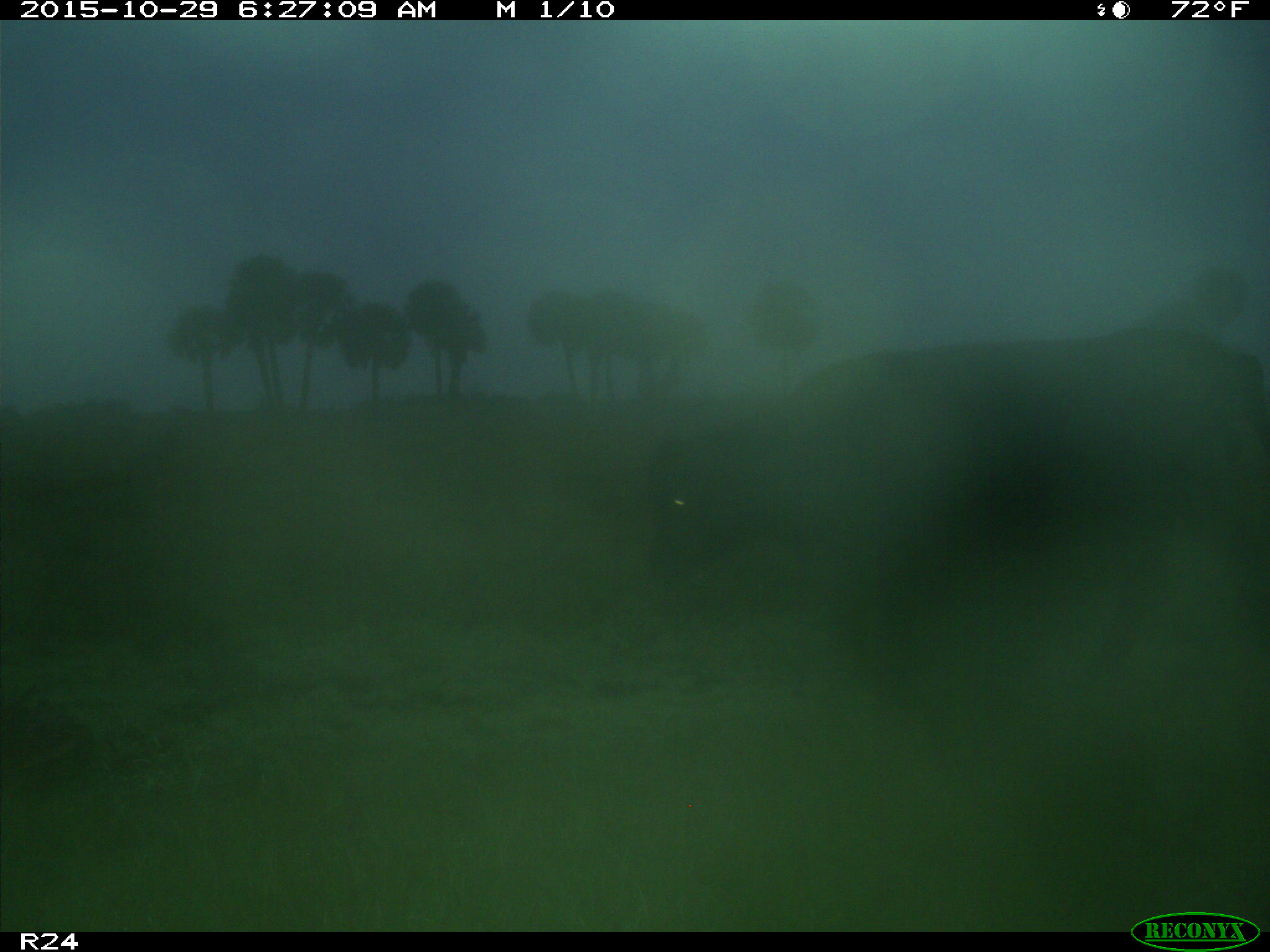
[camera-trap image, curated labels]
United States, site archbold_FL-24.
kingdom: Animalia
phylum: Chordata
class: Mammalia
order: Artiodactyla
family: Bovidae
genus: Bos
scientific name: Bos taurus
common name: domestic cow